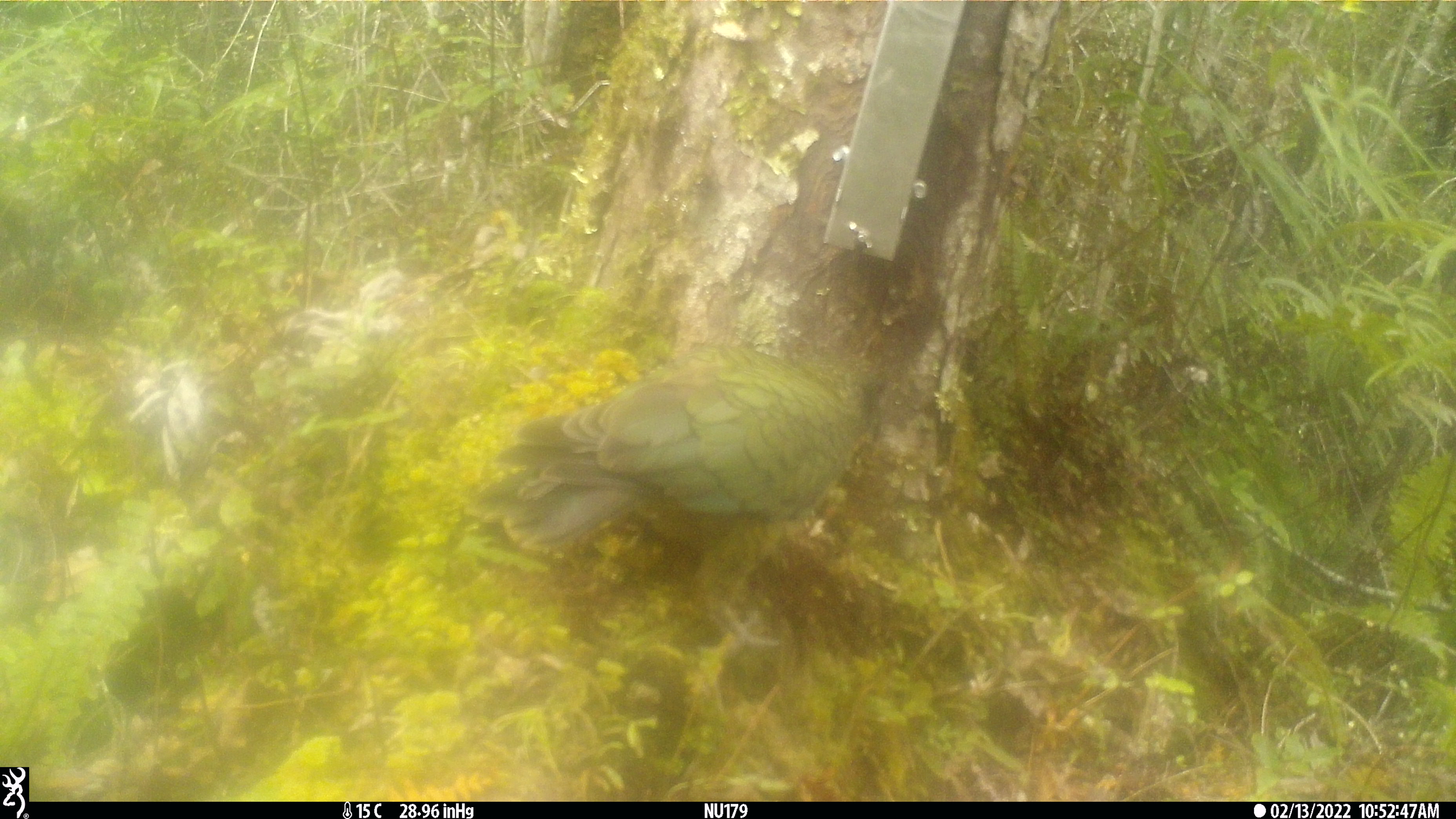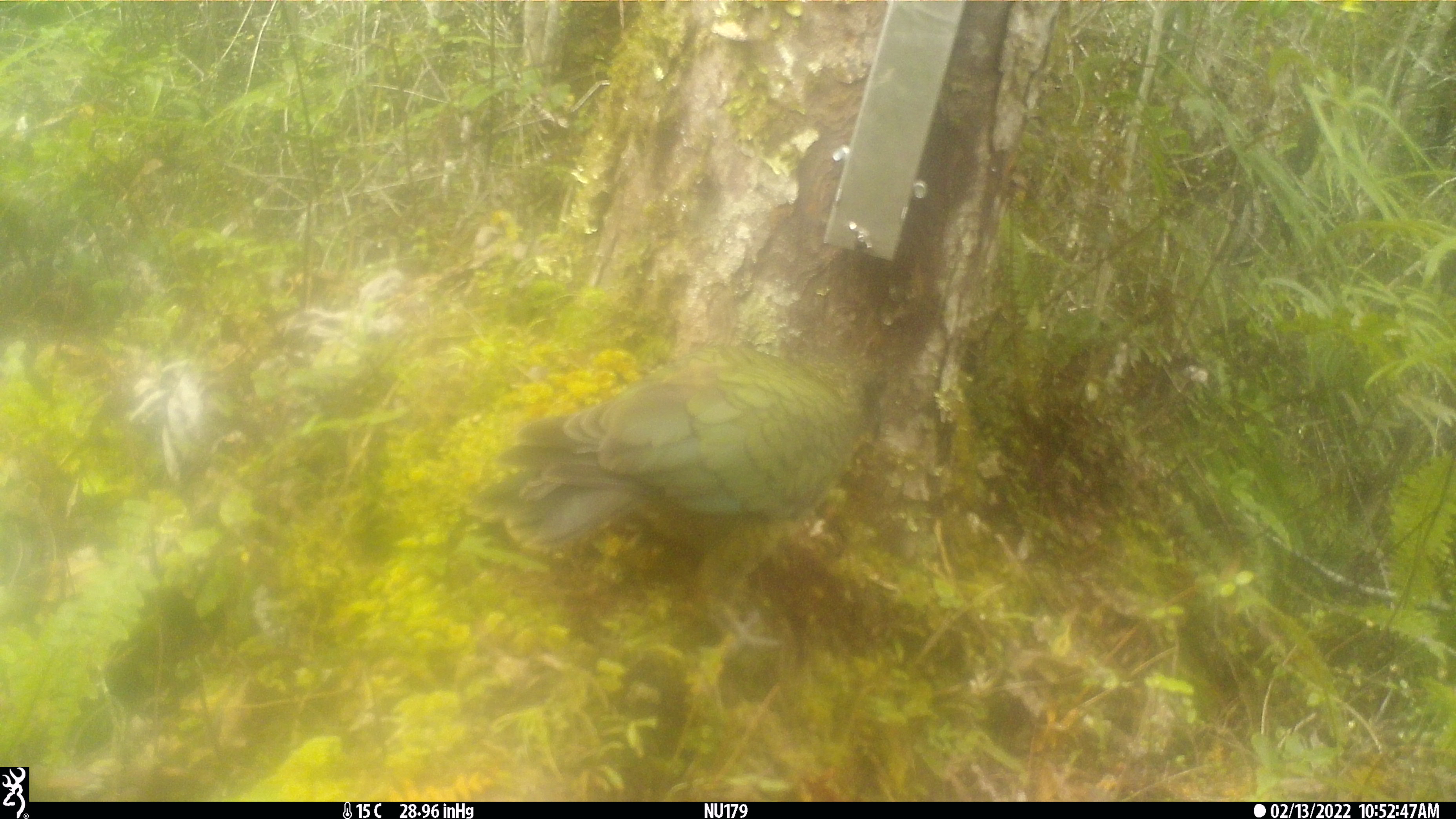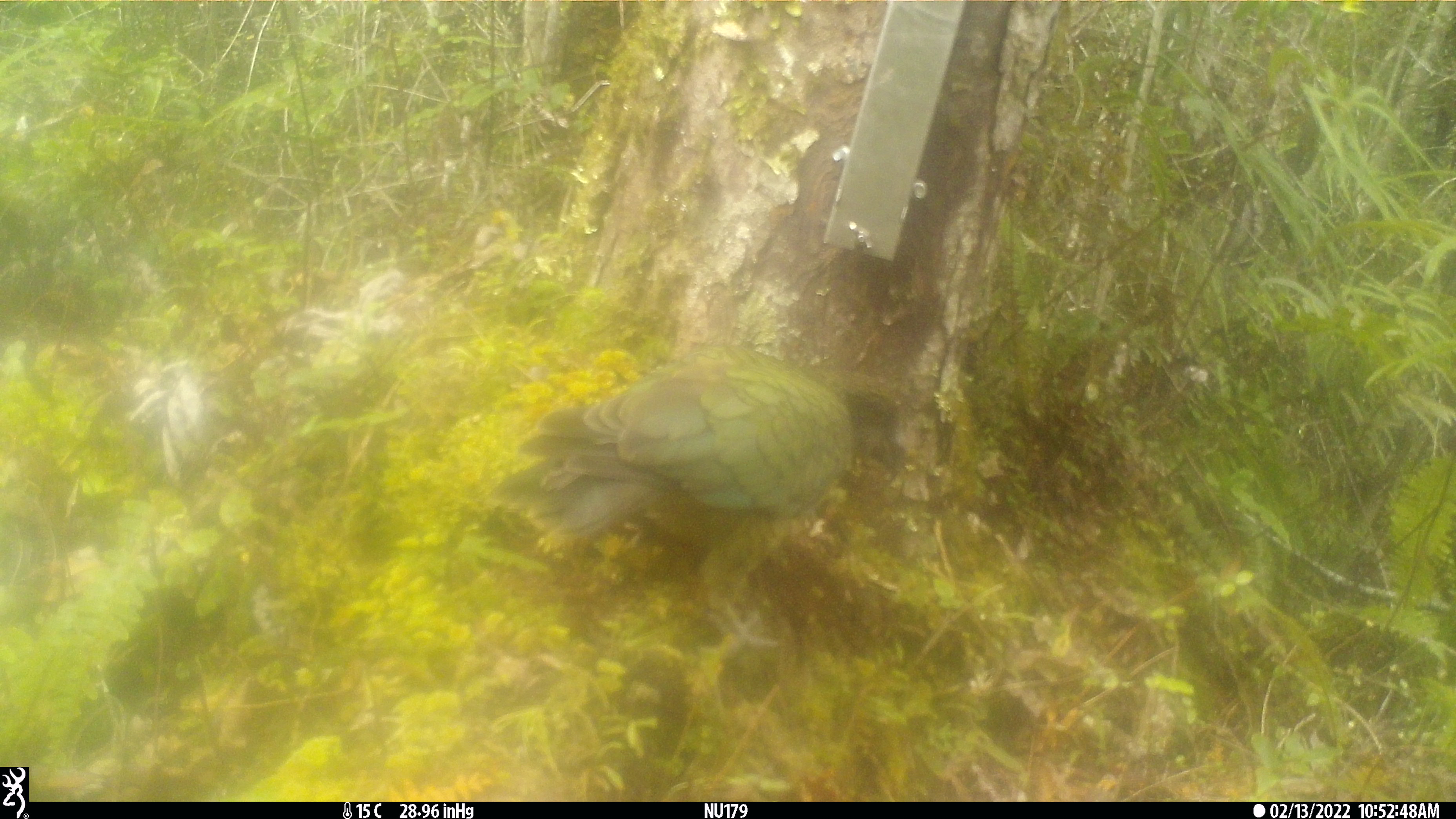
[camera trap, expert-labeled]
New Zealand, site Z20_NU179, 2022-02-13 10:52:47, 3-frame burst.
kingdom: Animalia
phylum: Chordata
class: Aves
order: Psittaciformes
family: Strigopidae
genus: Nestor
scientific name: Nestor notabilis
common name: kea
Kea (Nestor notabilis).